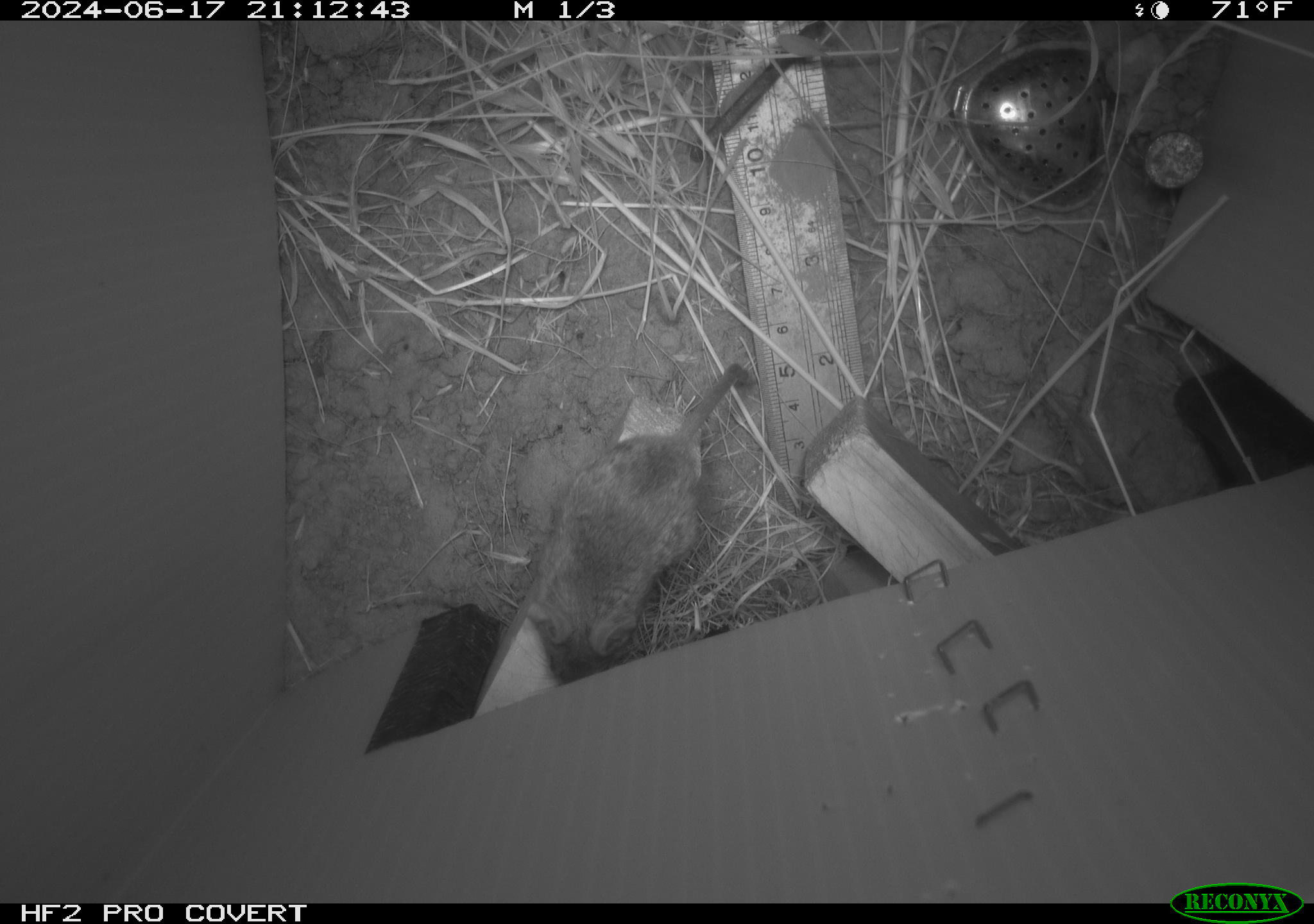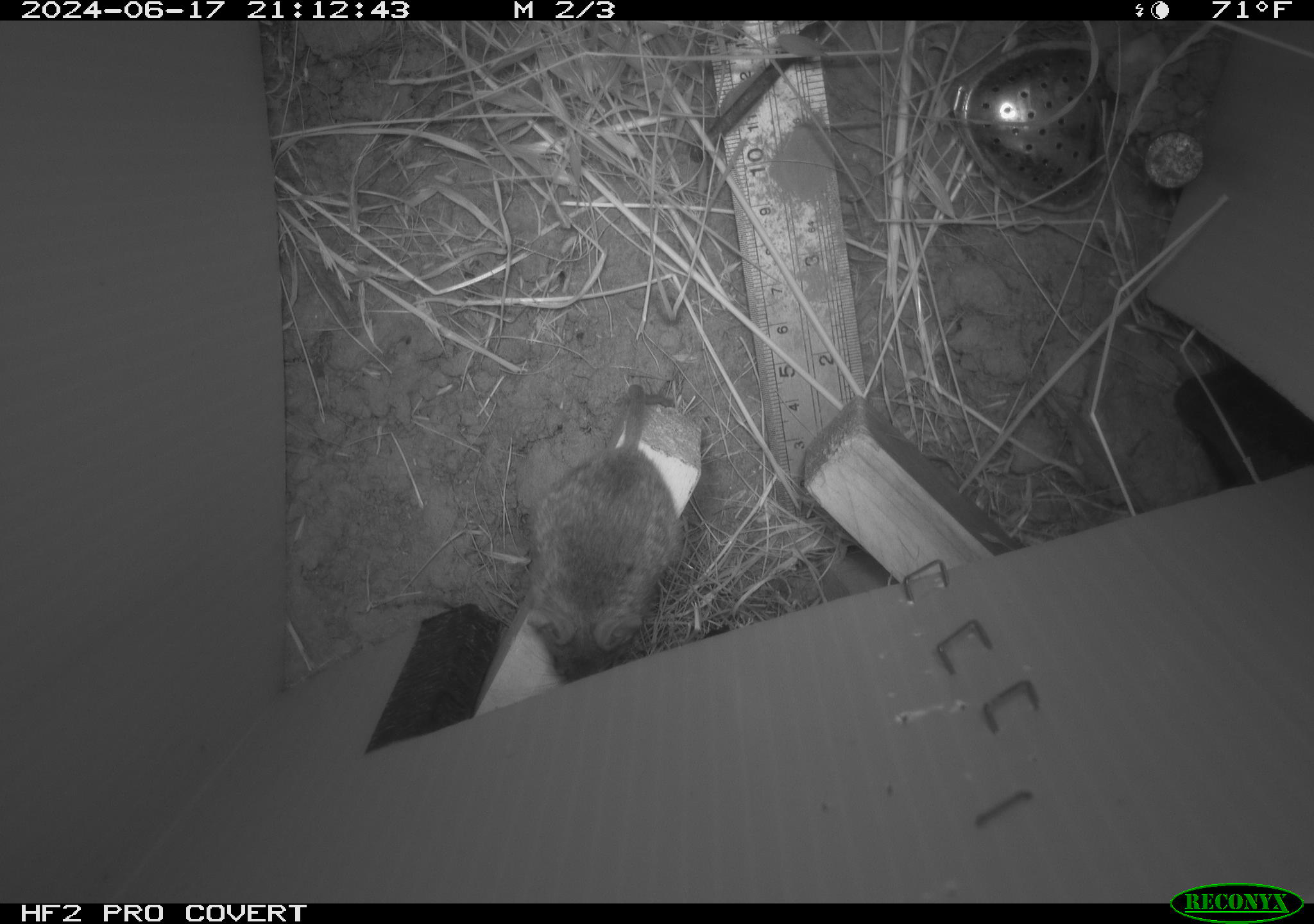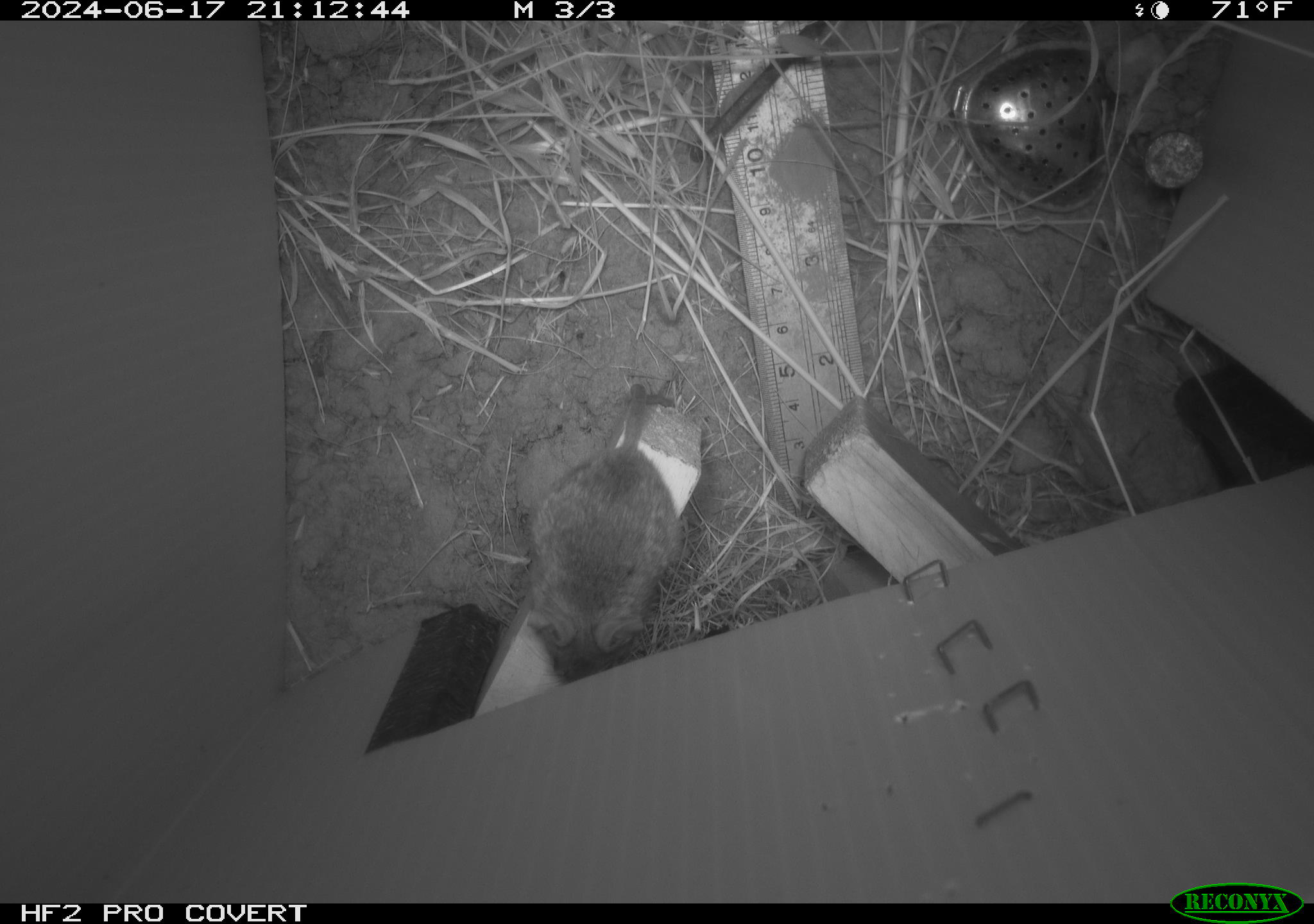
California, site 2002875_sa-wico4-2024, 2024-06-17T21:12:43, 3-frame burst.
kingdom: Animalia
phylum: Chordata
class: Mammalia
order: Rodentia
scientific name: Rodentia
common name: rodent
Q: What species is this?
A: Rodent (Rodentia).